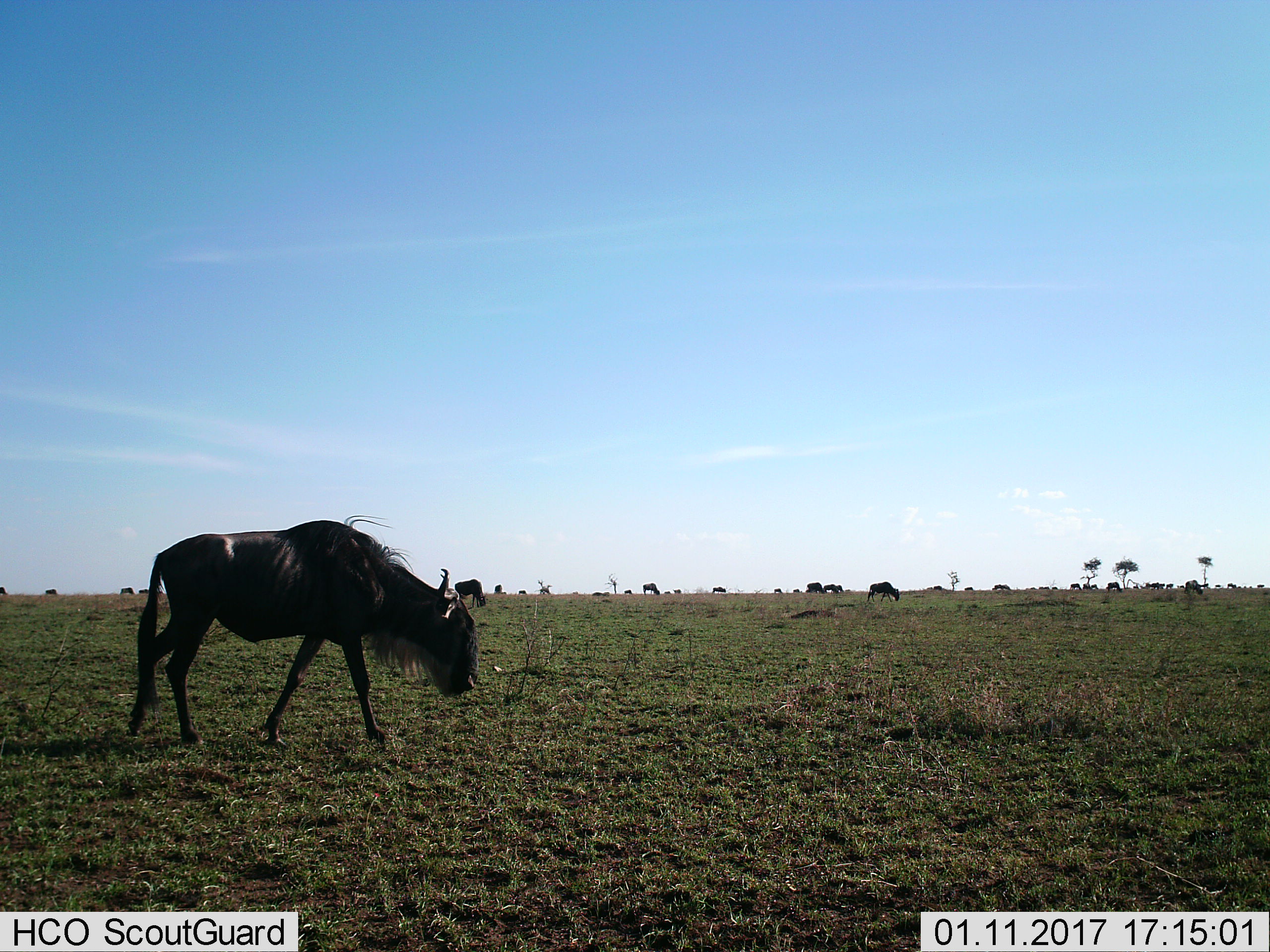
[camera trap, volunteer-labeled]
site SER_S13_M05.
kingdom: Animalia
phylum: Chordata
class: Mammalia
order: Artiodactyla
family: Bovidae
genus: Connochaetes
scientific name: Connochaetes taurinus taurinus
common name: blue wildebeest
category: wildebeestblue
Wildebeestblue (blue wildebeest) (Connochaetes taurinus taurinus), count 11-50. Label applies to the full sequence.